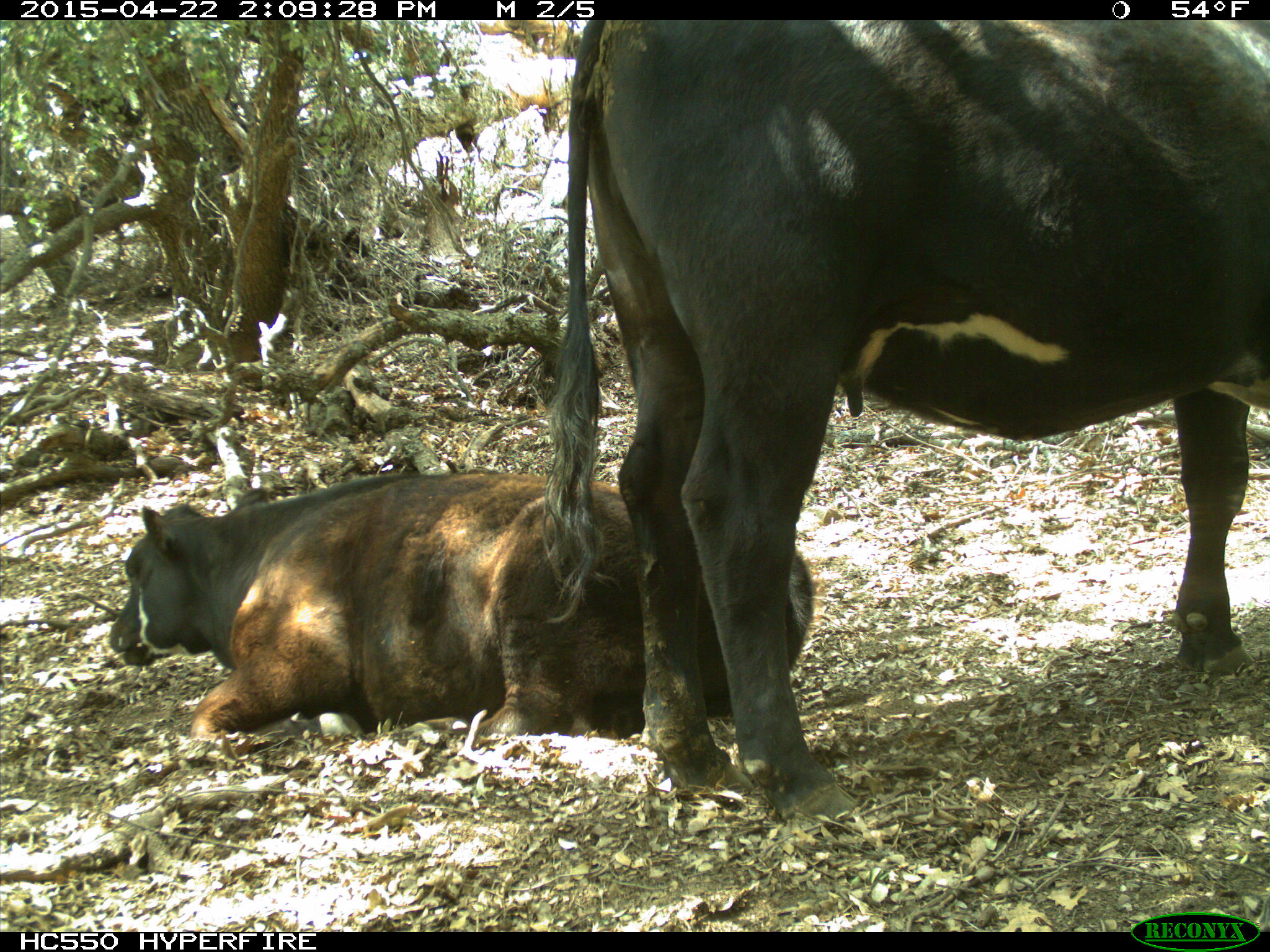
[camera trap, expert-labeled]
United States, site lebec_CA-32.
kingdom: Animalia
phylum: Chordata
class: Mammalia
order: Artiodactyla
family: Bovidae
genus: Bos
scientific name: Bos taurus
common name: domestic cow